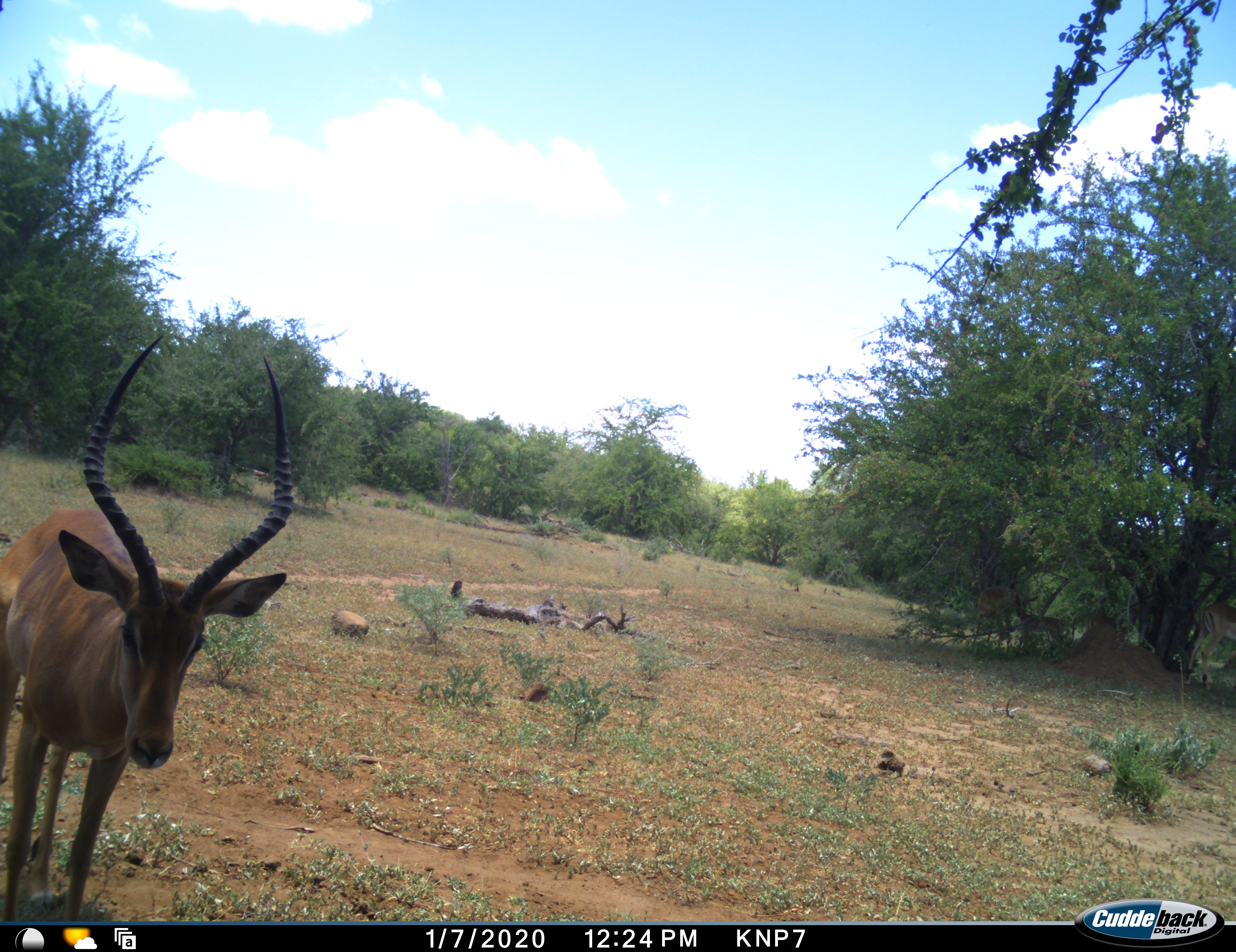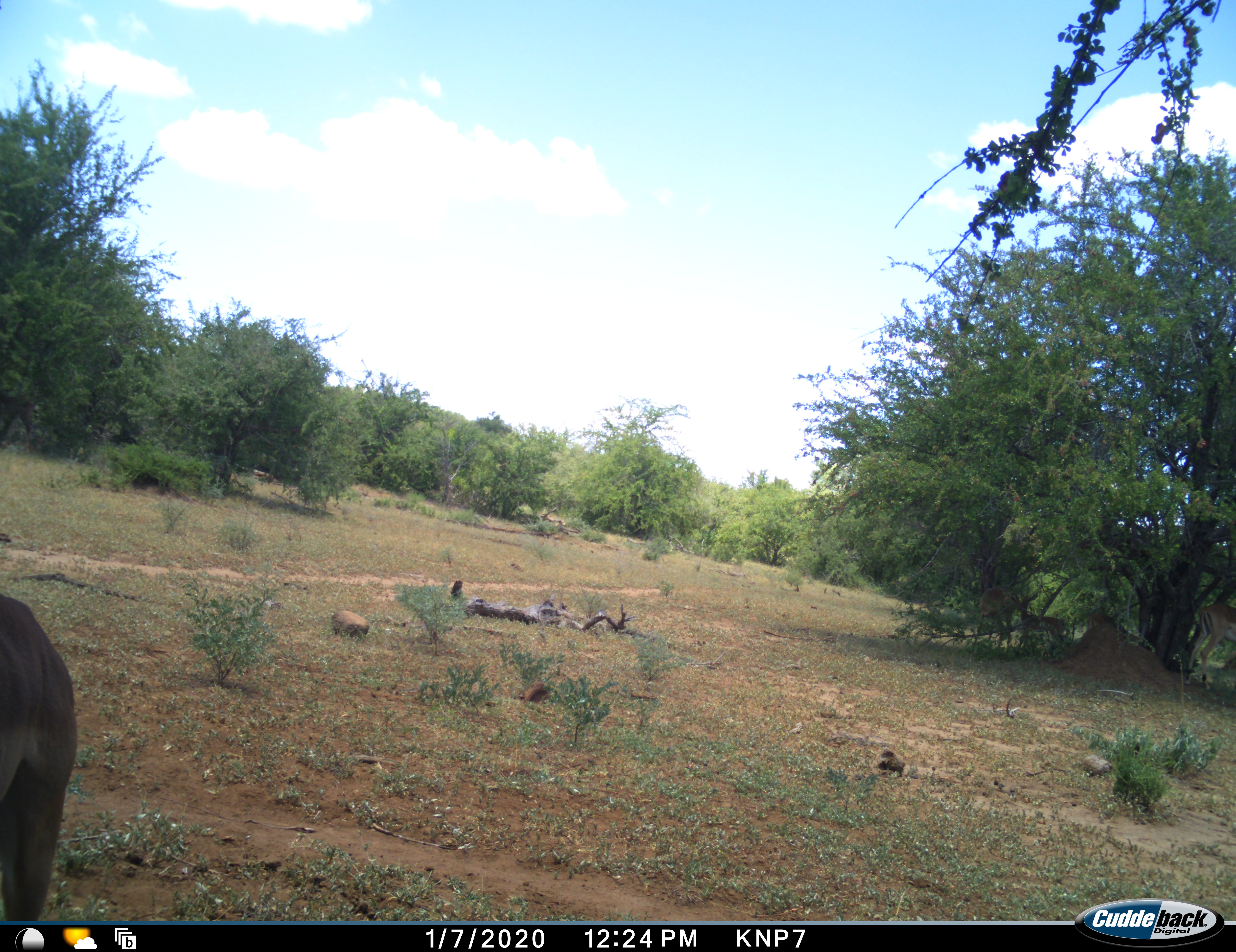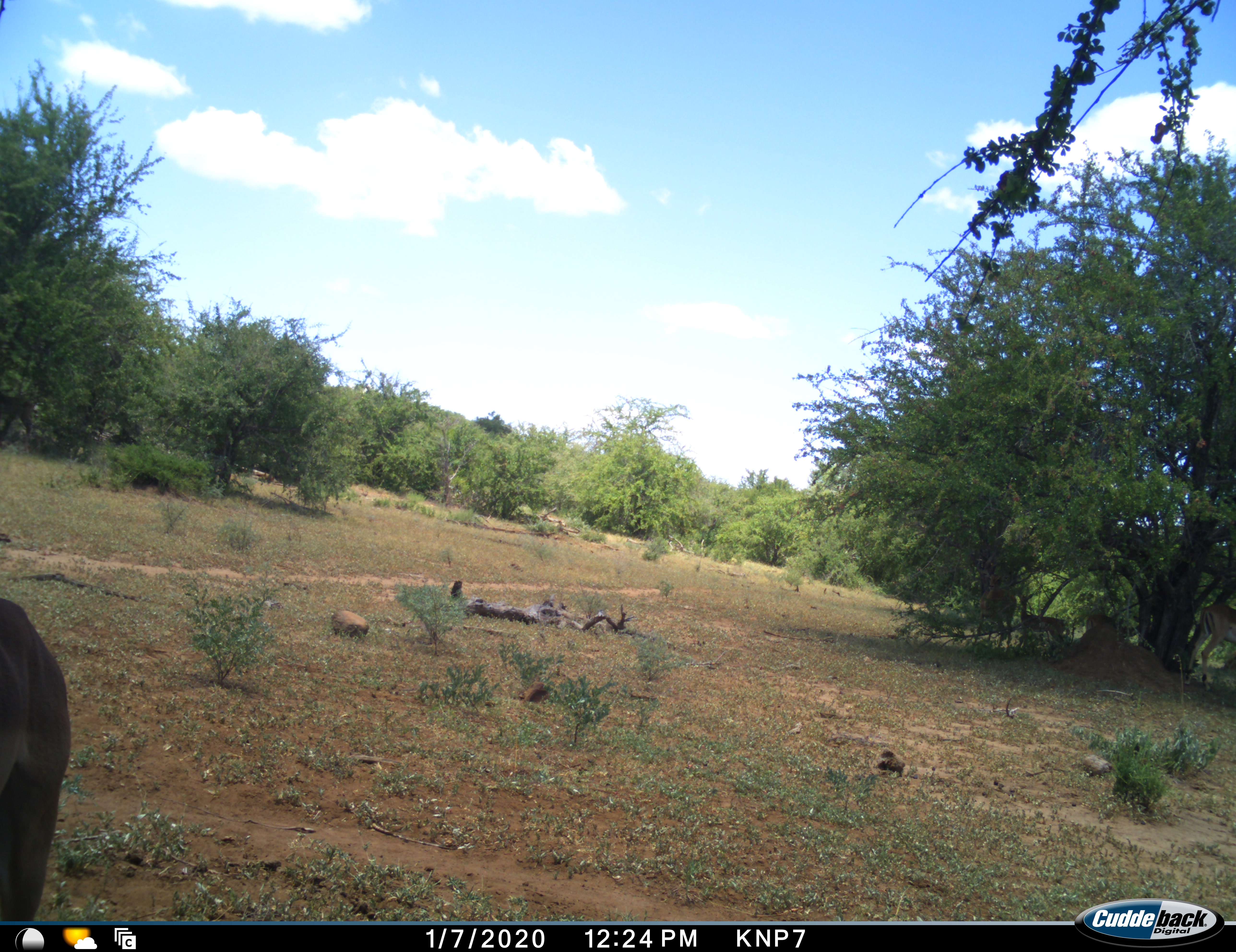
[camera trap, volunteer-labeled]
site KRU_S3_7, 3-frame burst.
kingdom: Animalia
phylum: Chordata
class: Mammalia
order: Artiodactyla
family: Bovidae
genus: Aepyceros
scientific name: Aepyceros melampus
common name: impala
Impala (Aepyceros melampus), count 1. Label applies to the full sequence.